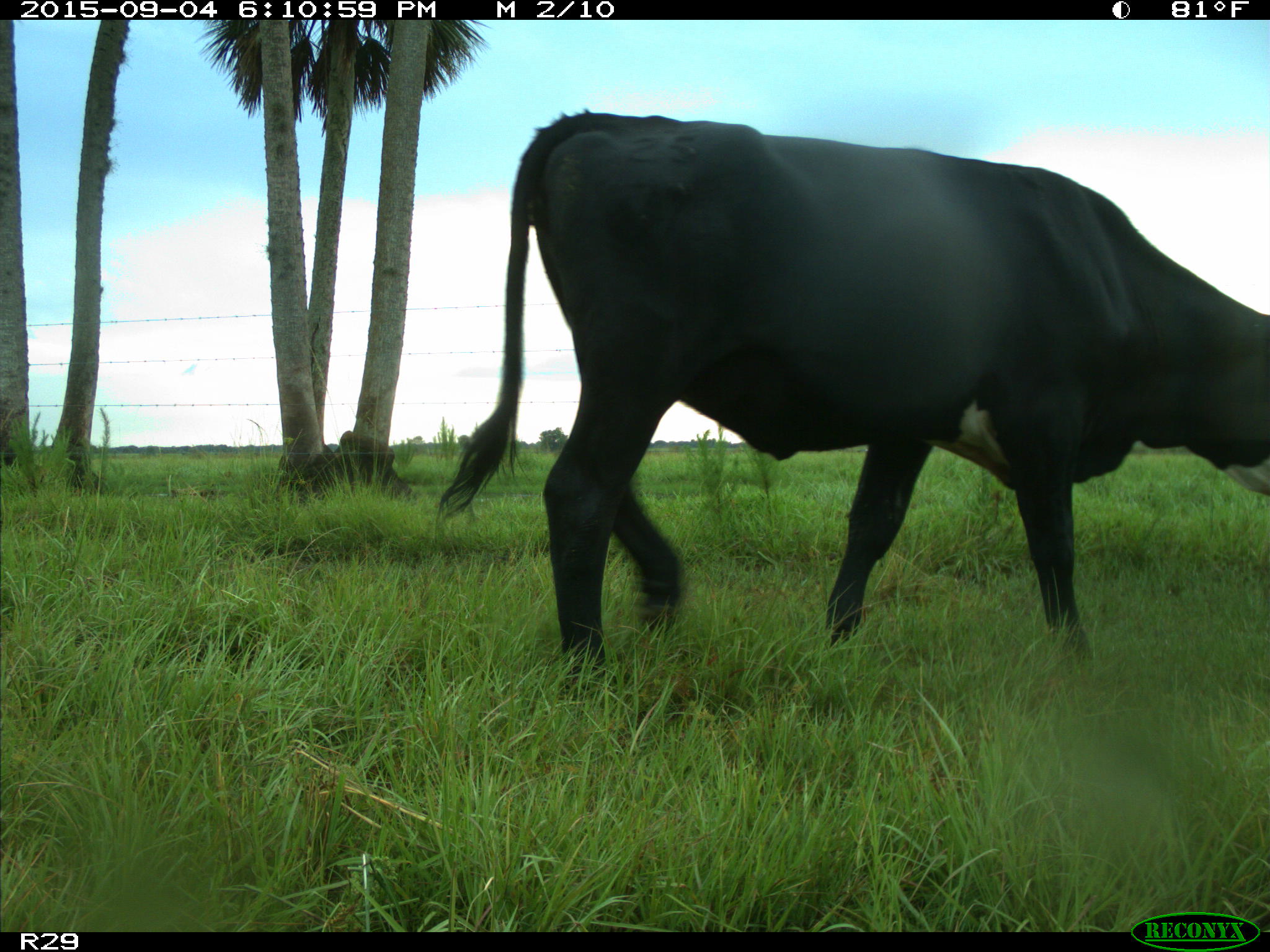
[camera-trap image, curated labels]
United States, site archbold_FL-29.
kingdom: Animalia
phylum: Chordata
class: Mammalia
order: Artiodactyla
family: Bovidae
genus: Bos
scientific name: Bos taurus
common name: domestic cow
Bos taurus (domestic cow).